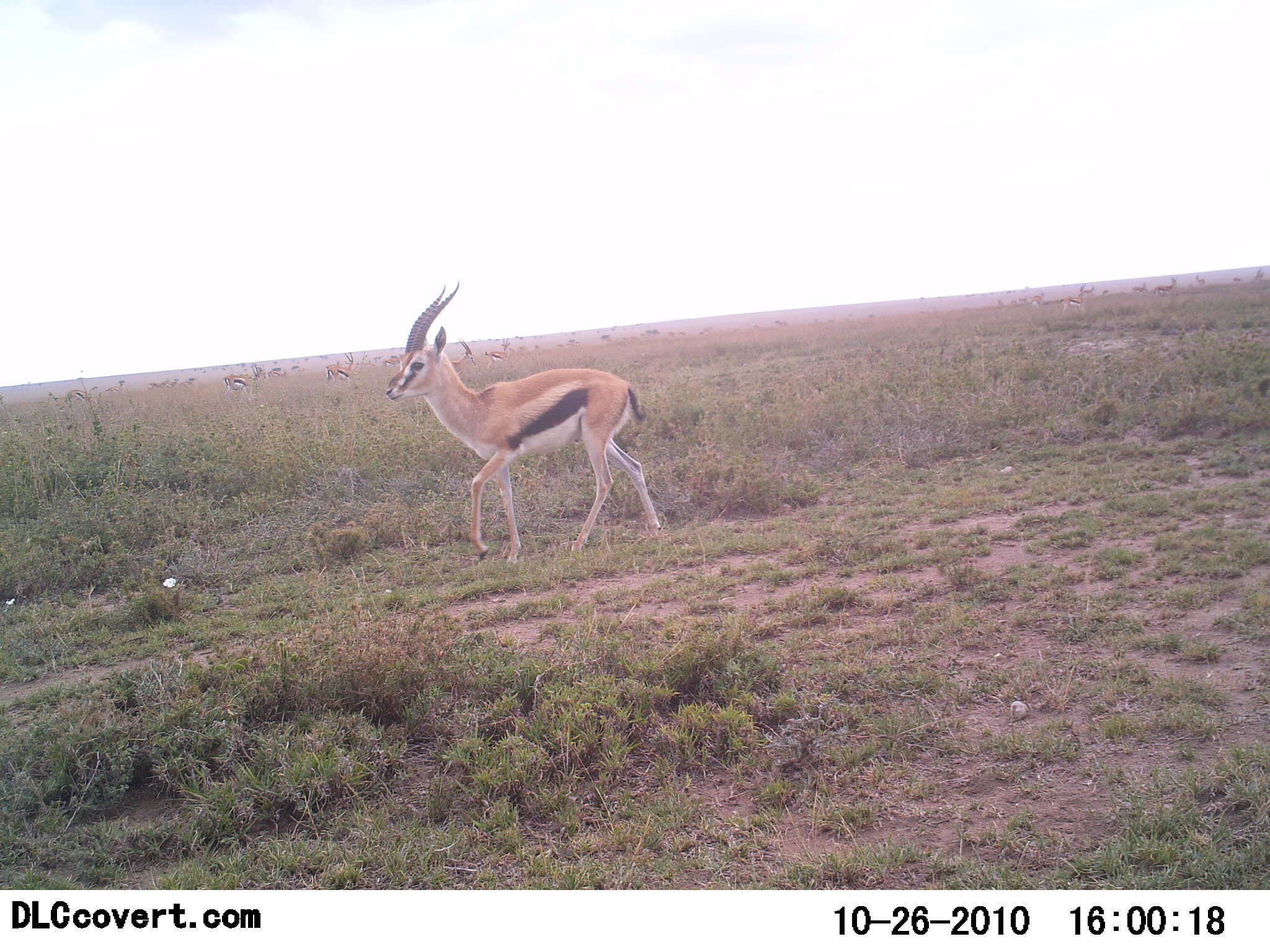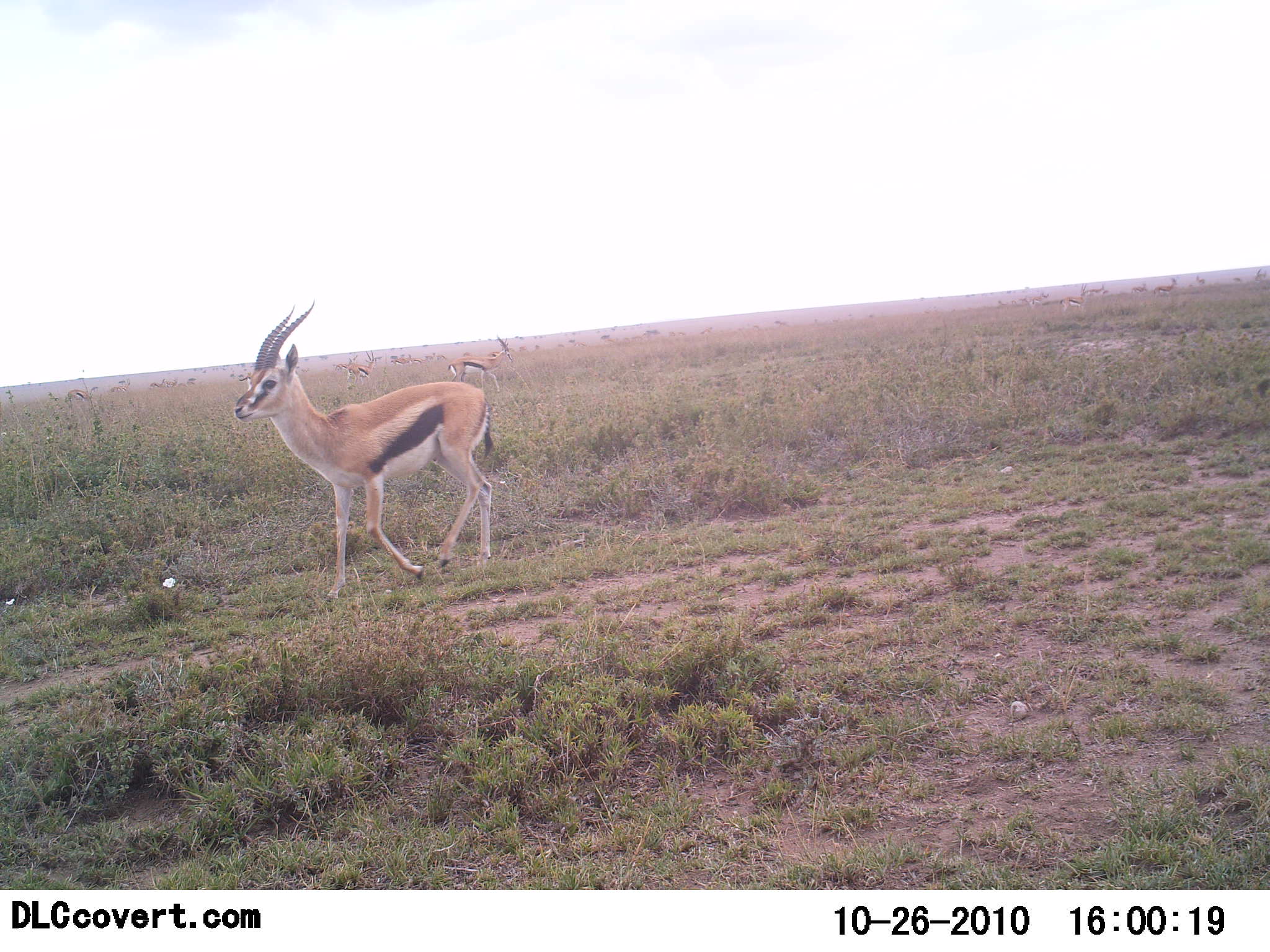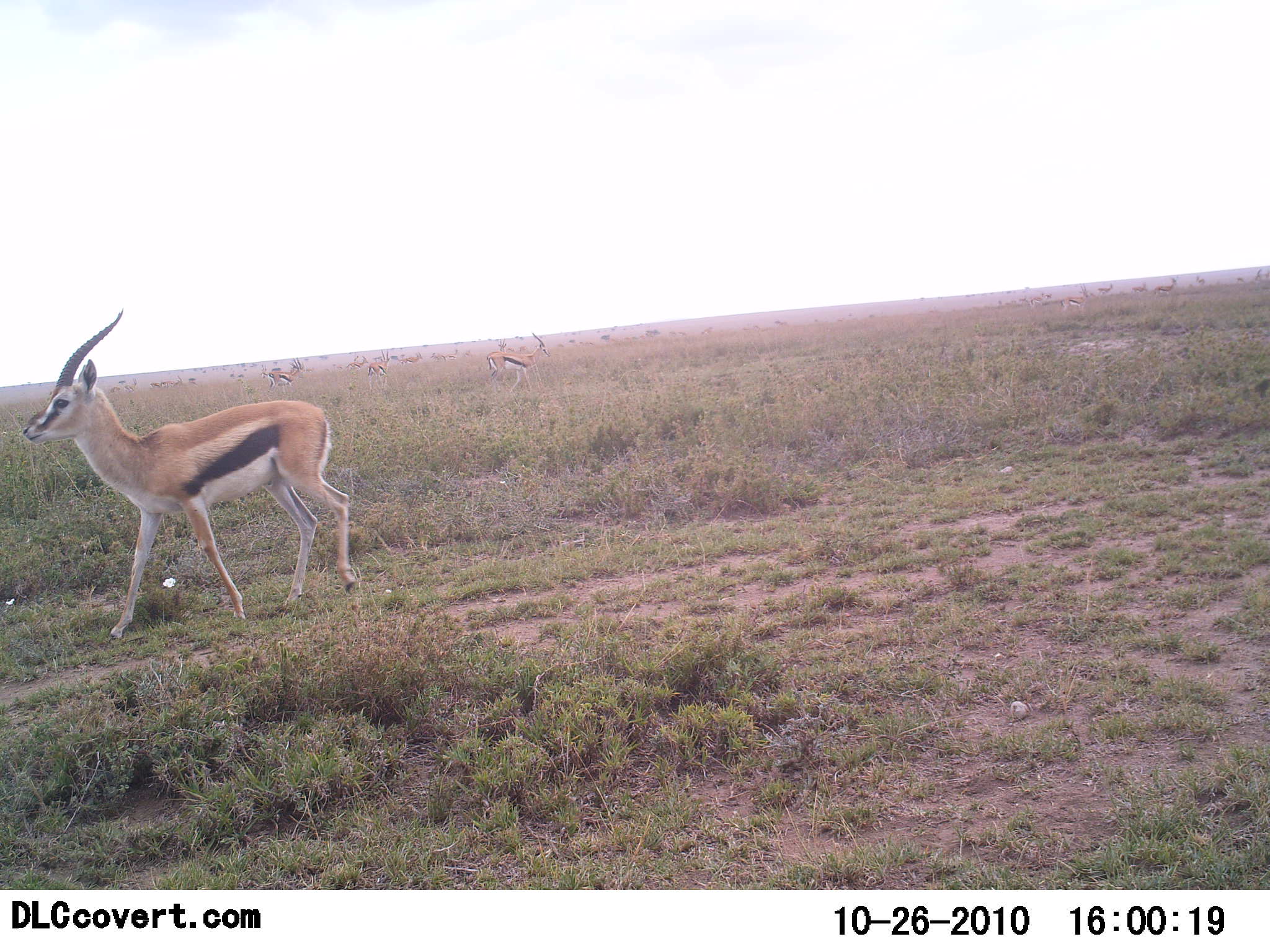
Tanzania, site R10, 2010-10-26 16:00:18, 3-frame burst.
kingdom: Animalia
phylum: Chordata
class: Mammalia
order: Artiodactyla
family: Bovidae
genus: Eudorcas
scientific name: Eudorcas thomsonii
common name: thomson's gazelle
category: gazellethomsons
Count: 11-50.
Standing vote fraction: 38%.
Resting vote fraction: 8%.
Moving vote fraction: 100%.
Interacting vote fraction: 0%.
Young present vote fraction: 0%.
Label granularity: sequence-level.